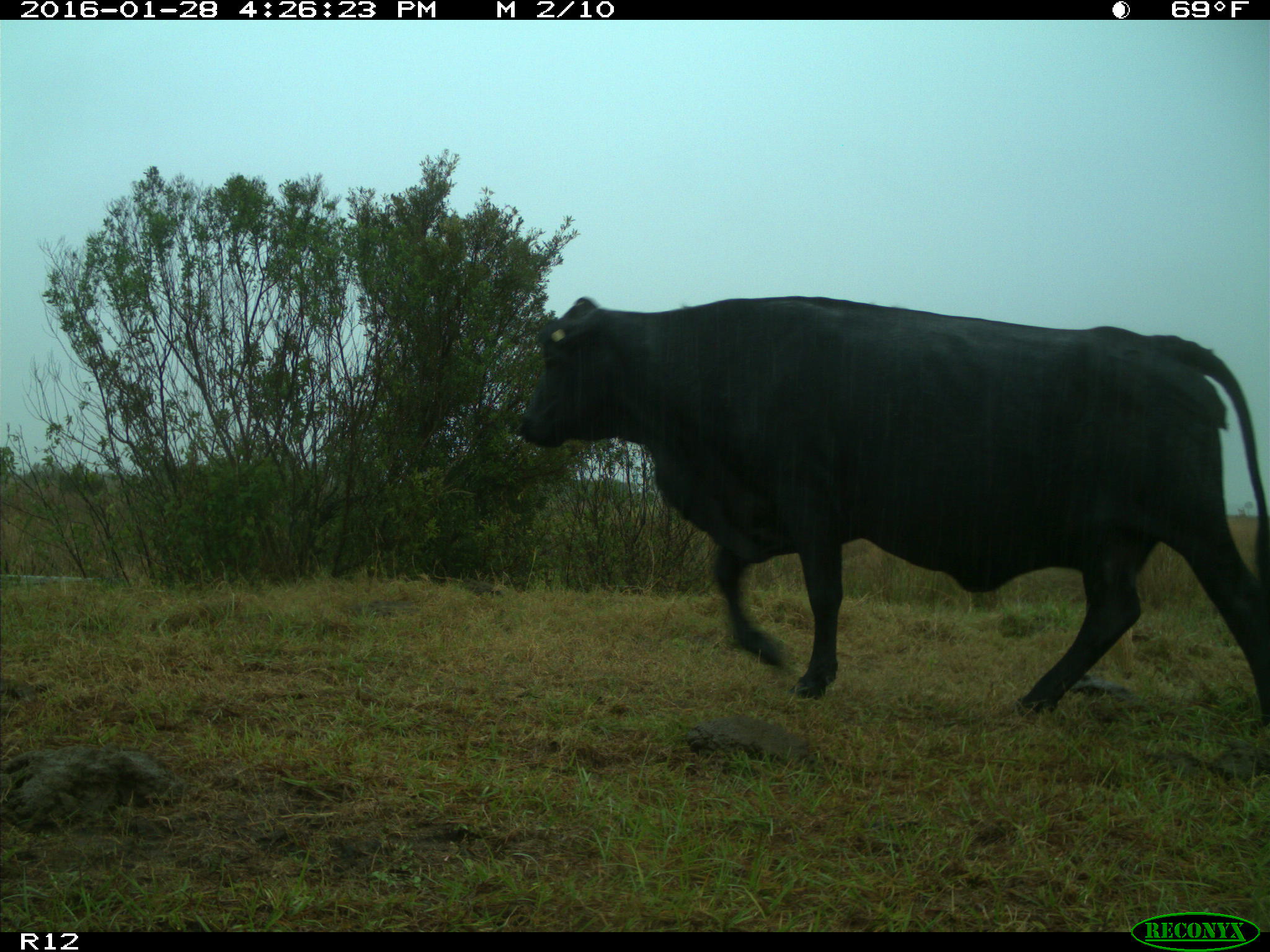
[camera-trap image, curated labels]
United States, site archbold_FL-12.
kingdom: Animalia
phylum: Chordata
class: Mammalia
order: Artiodactyla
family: Bovidae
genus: Bos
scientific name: Bos taurus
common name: domestic cow